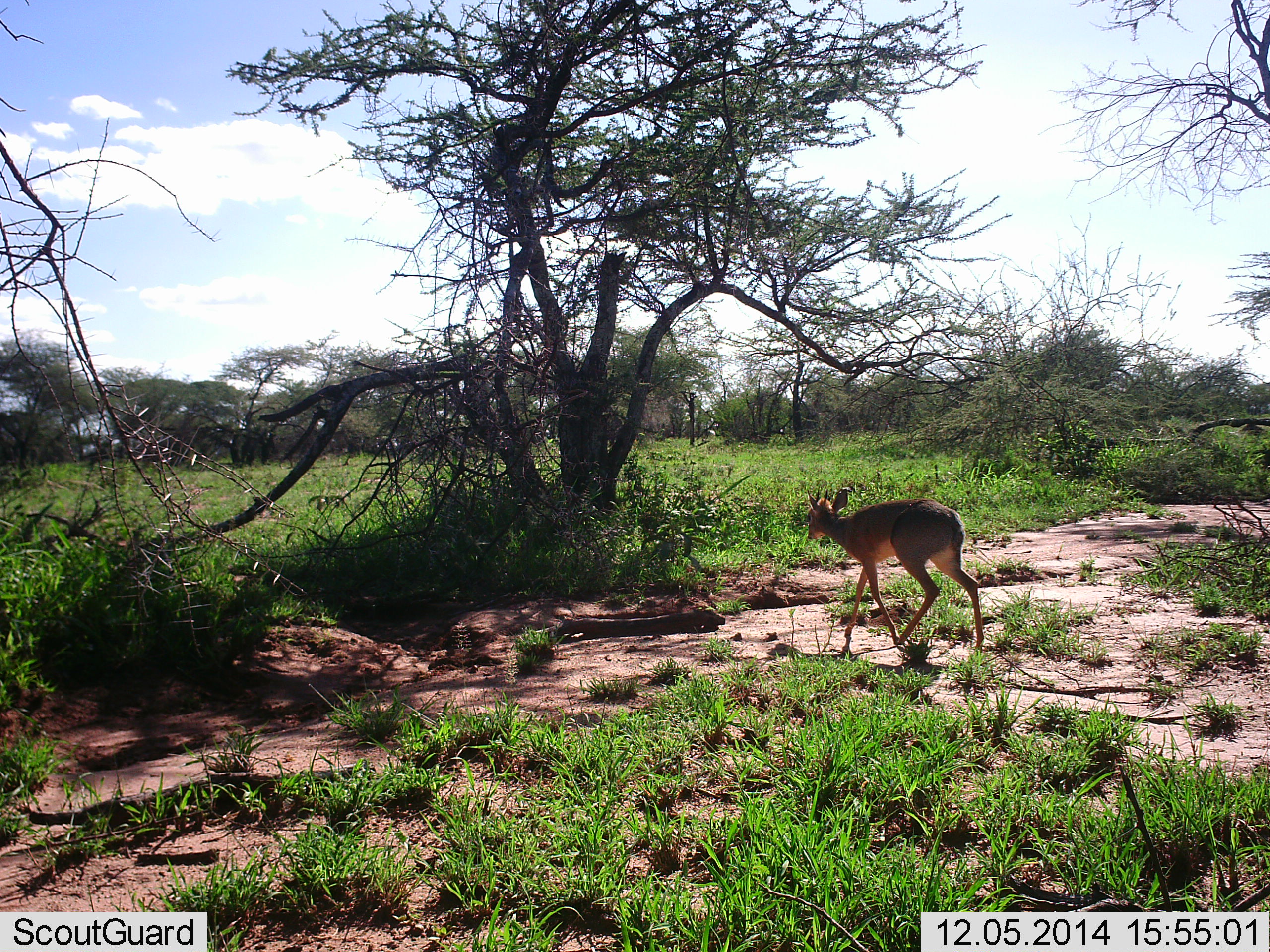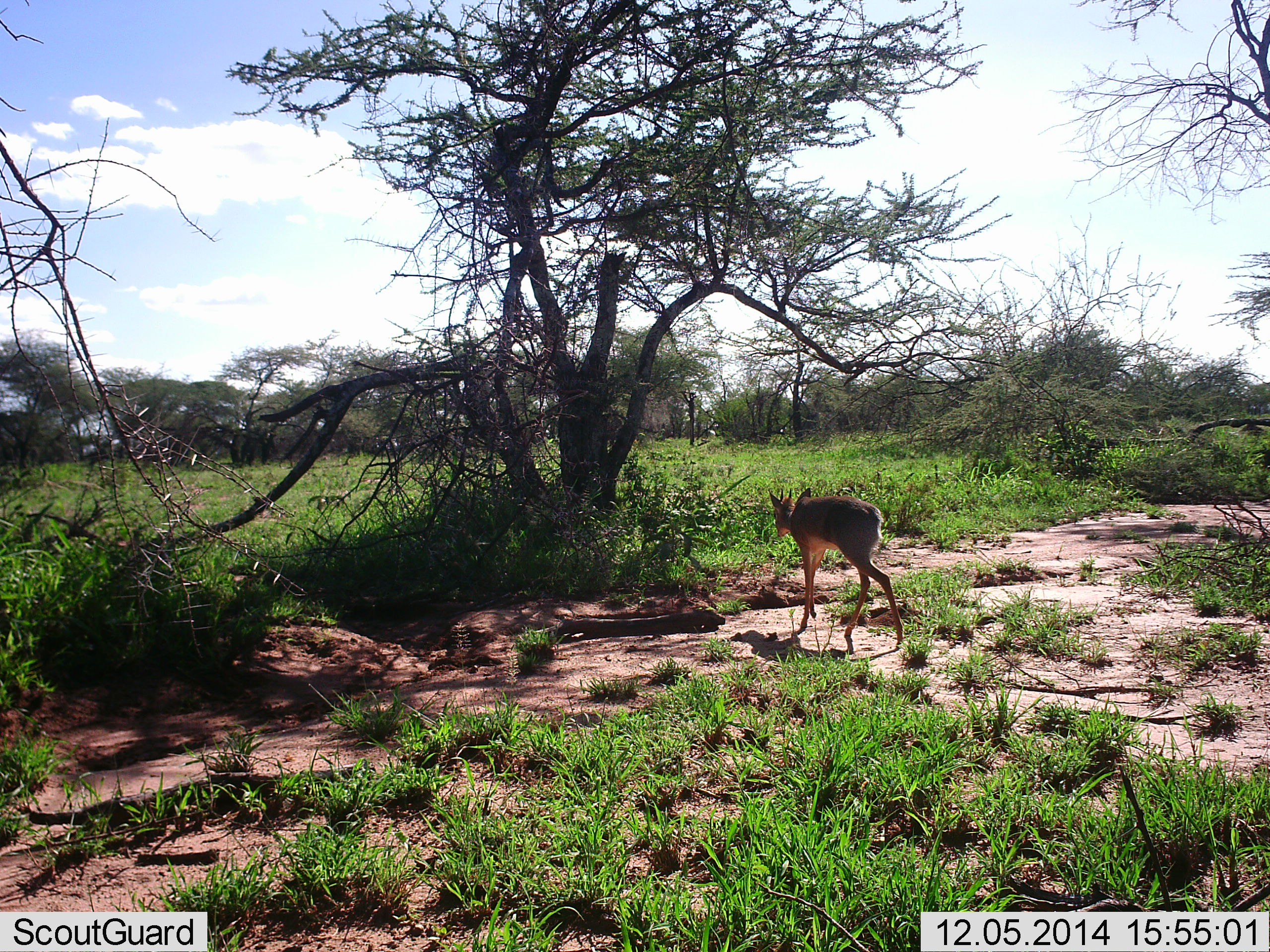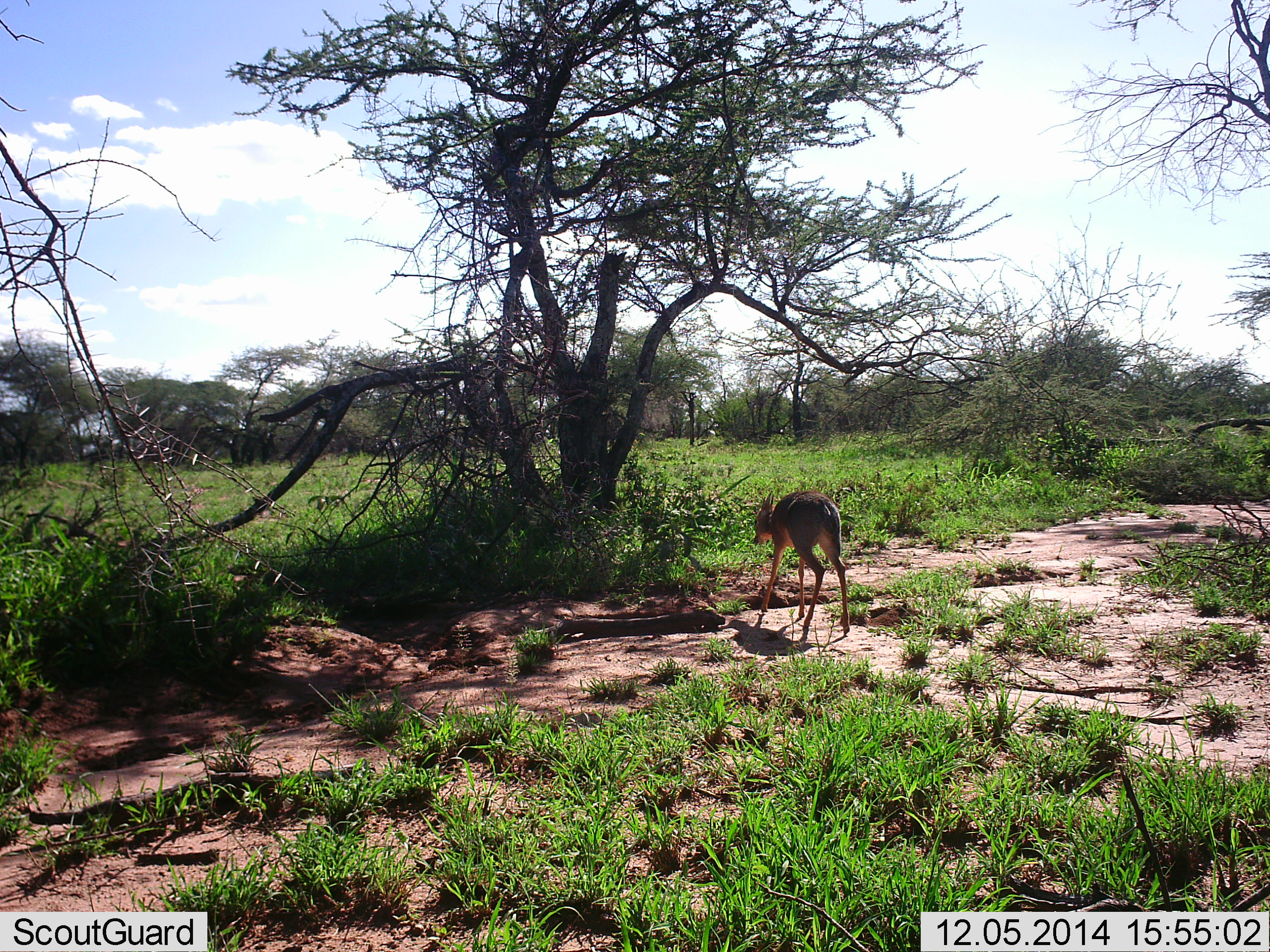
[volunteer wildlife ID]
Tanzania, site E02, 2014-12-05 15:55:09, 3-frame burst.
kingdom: Animalia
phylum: Chordata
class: Mammalia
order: Artiodactyla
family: Bovidae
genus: Madoqua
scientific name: Madoqua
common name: dikdik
Dikdik (Madoqua), count 1. Behavior (volunteer vote fractions): standing 0%, resting 10%, moving 100%, interacting 0%. Young present (vote fraction): 0%. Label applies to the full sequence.